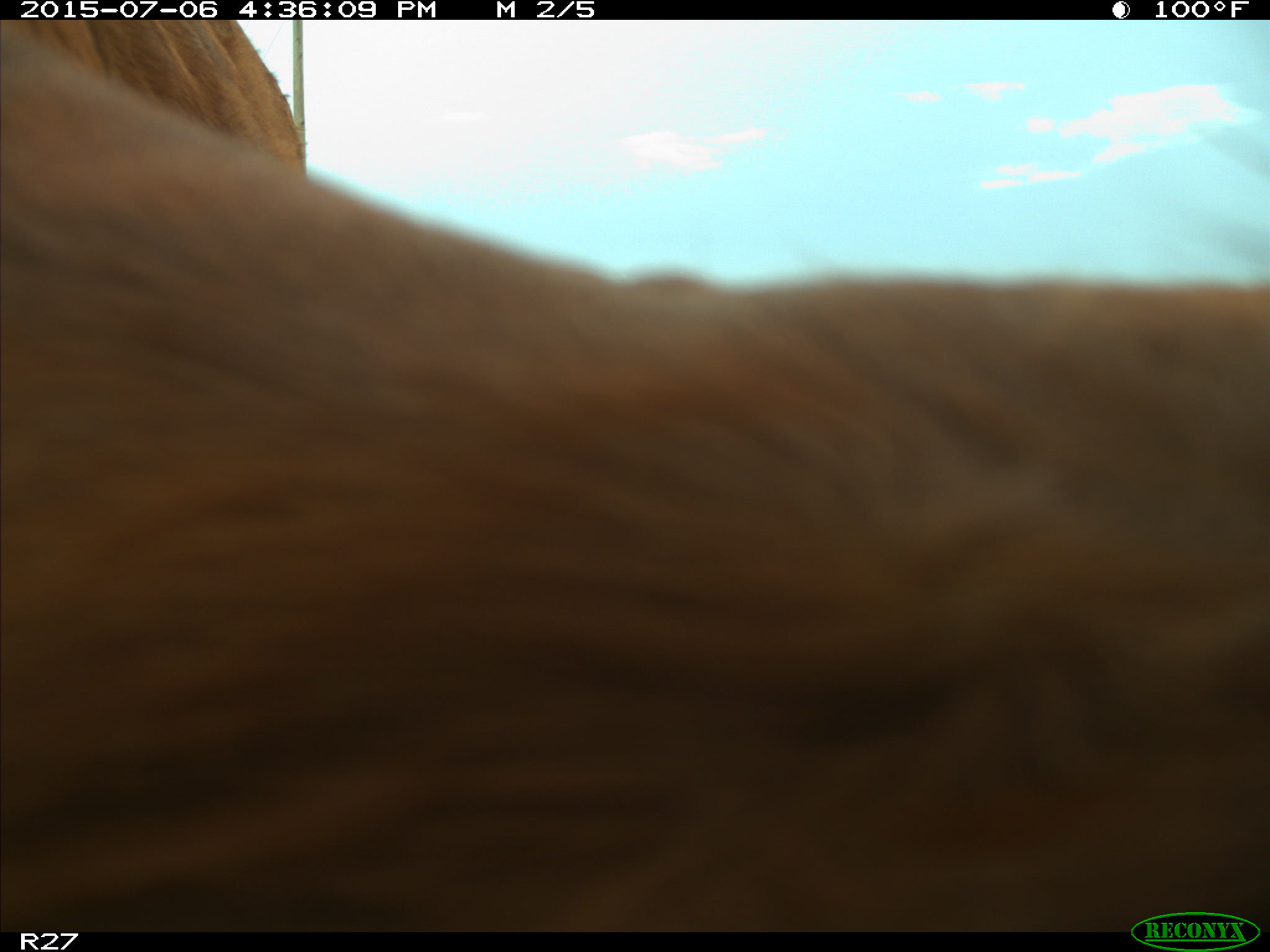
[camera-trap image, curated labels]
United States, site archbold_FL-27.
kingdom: Animalia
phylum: Chordata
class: Mammalia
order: Artiodactyla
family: Bovidae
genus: Bos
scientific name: Bos taurus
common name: domestic cow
Bos taurus (domestic cow).